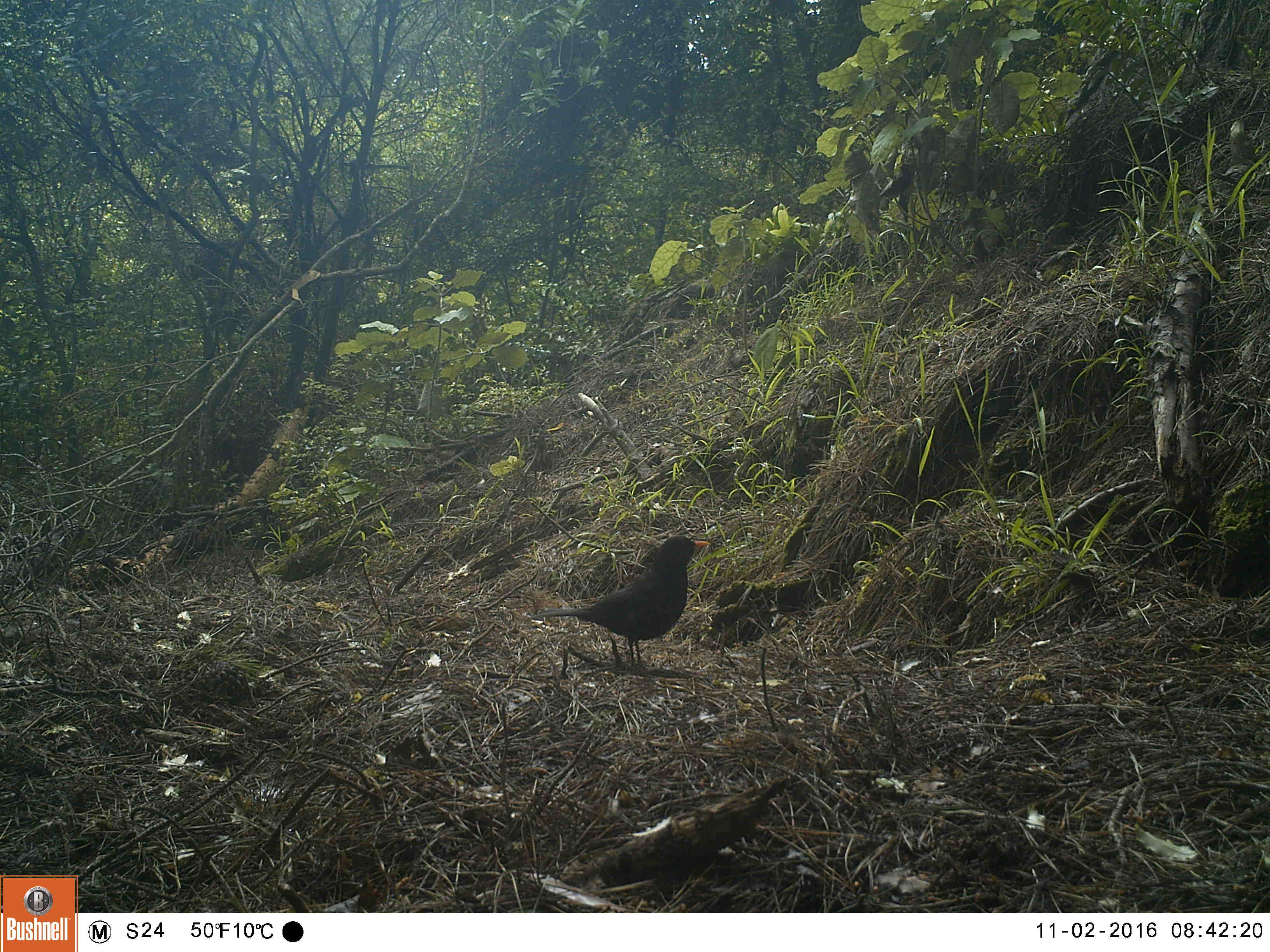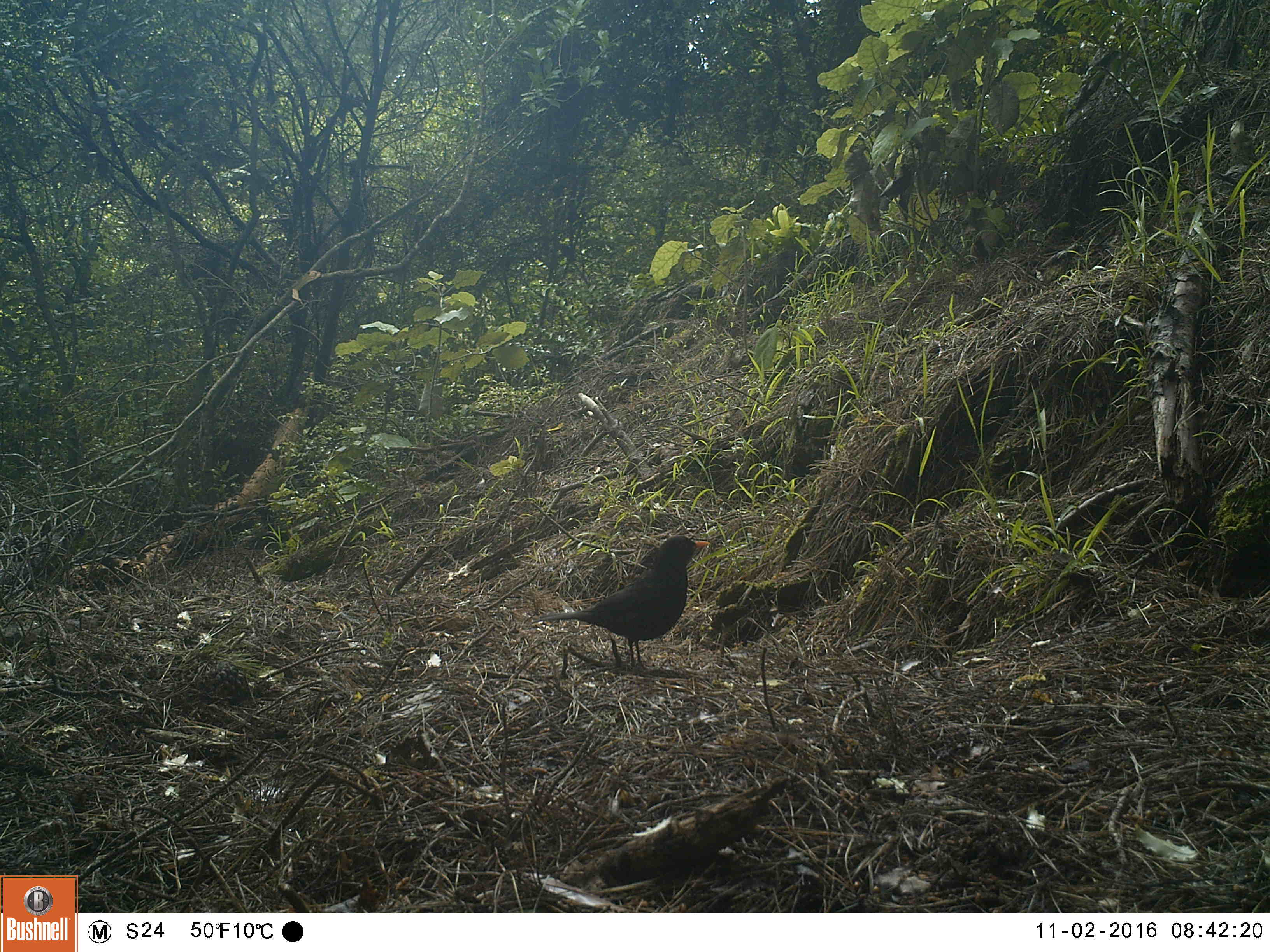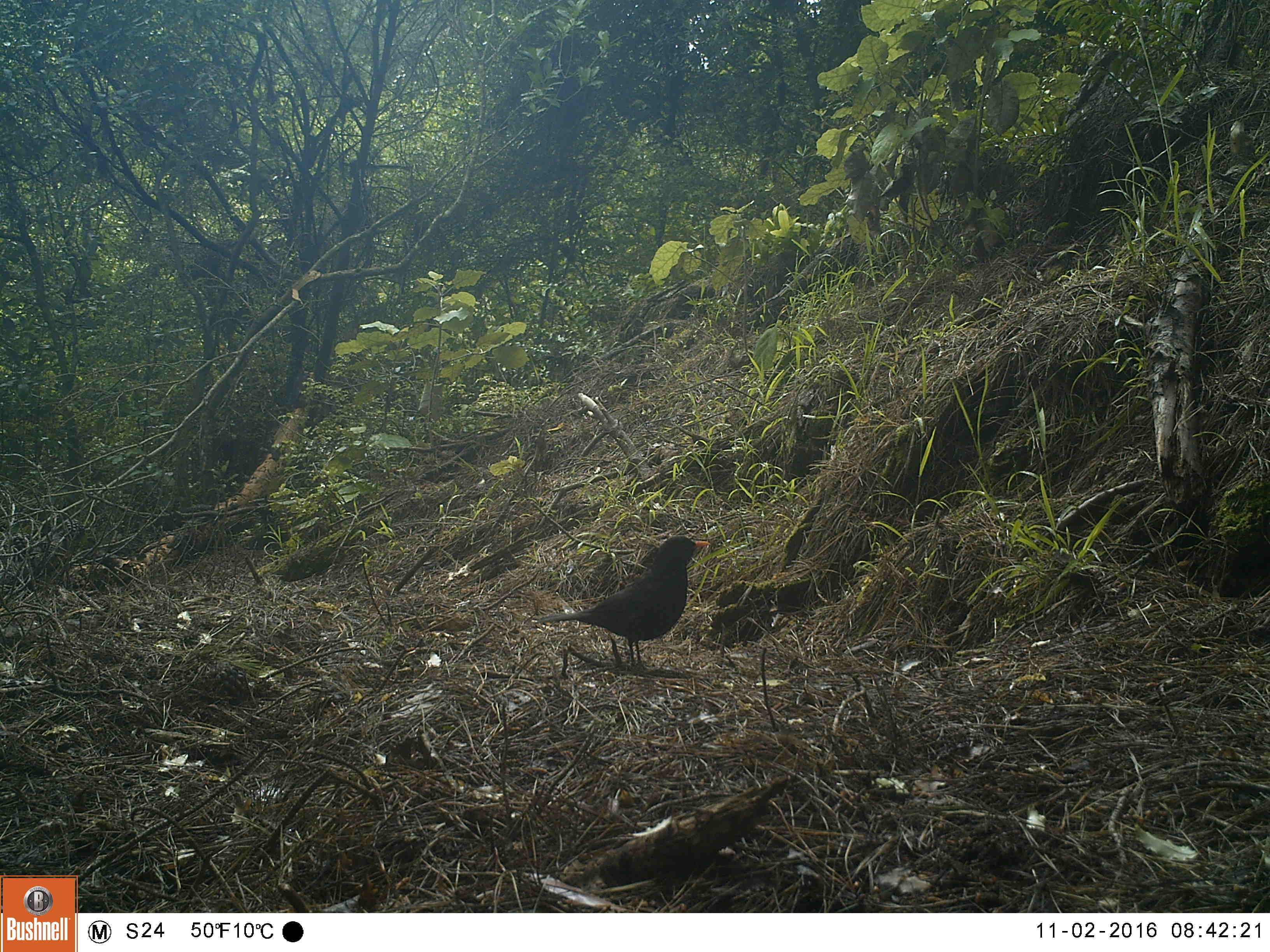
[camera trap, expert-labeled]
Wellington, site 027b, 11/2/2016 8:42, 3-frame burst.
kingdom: Animalia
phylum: Chordata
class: Aves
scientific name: Aves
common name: bird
Bird (Aves).